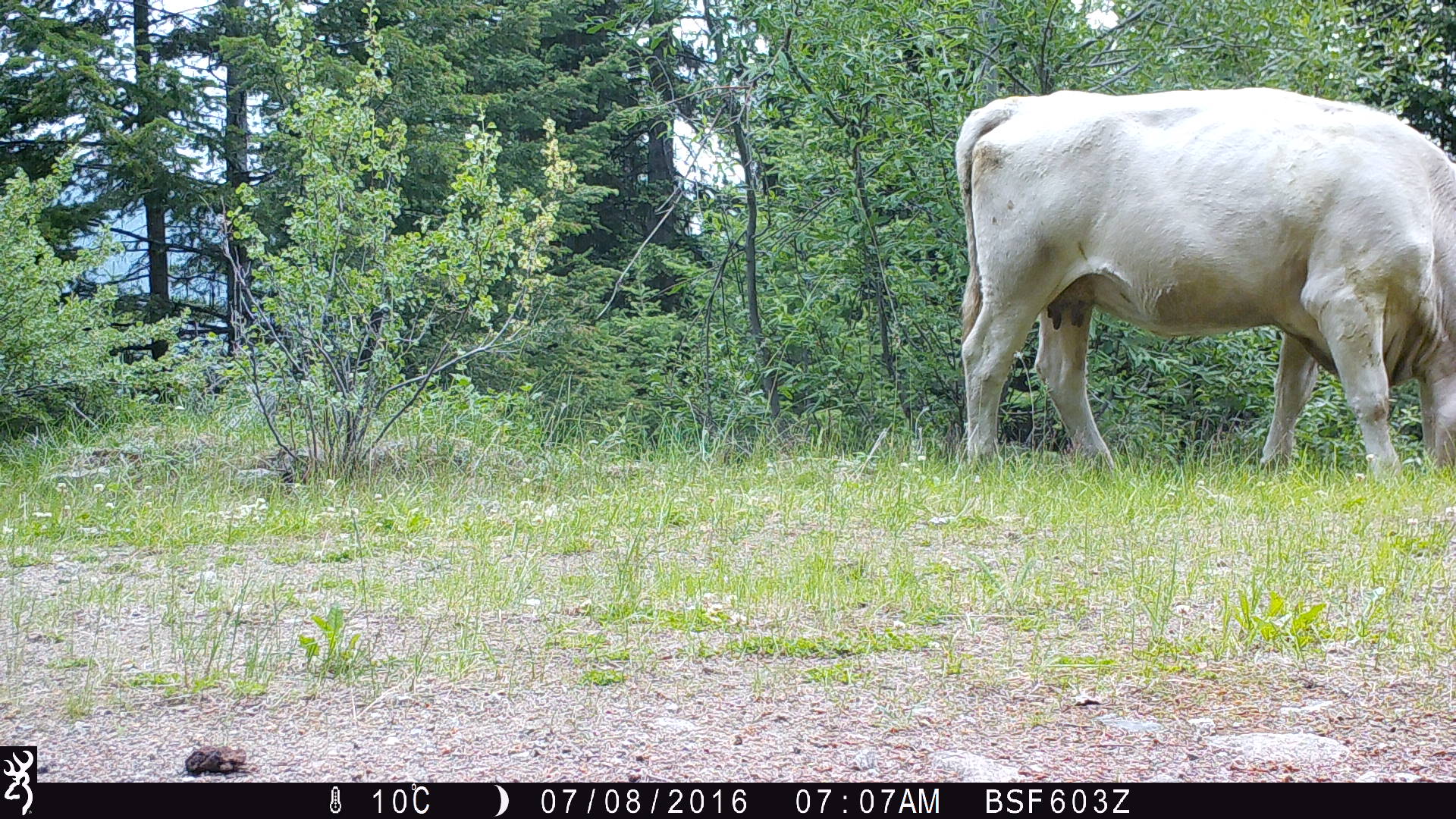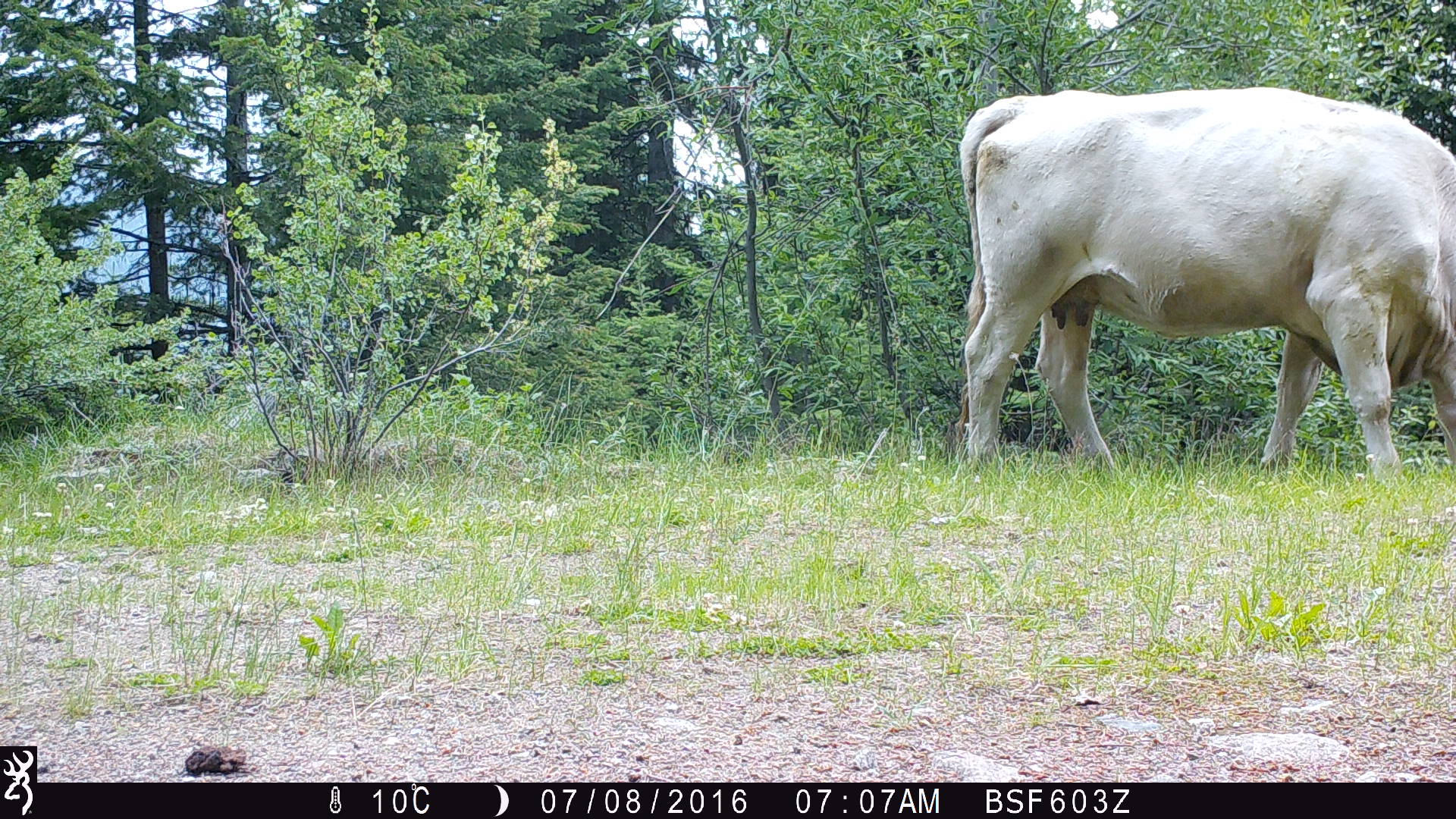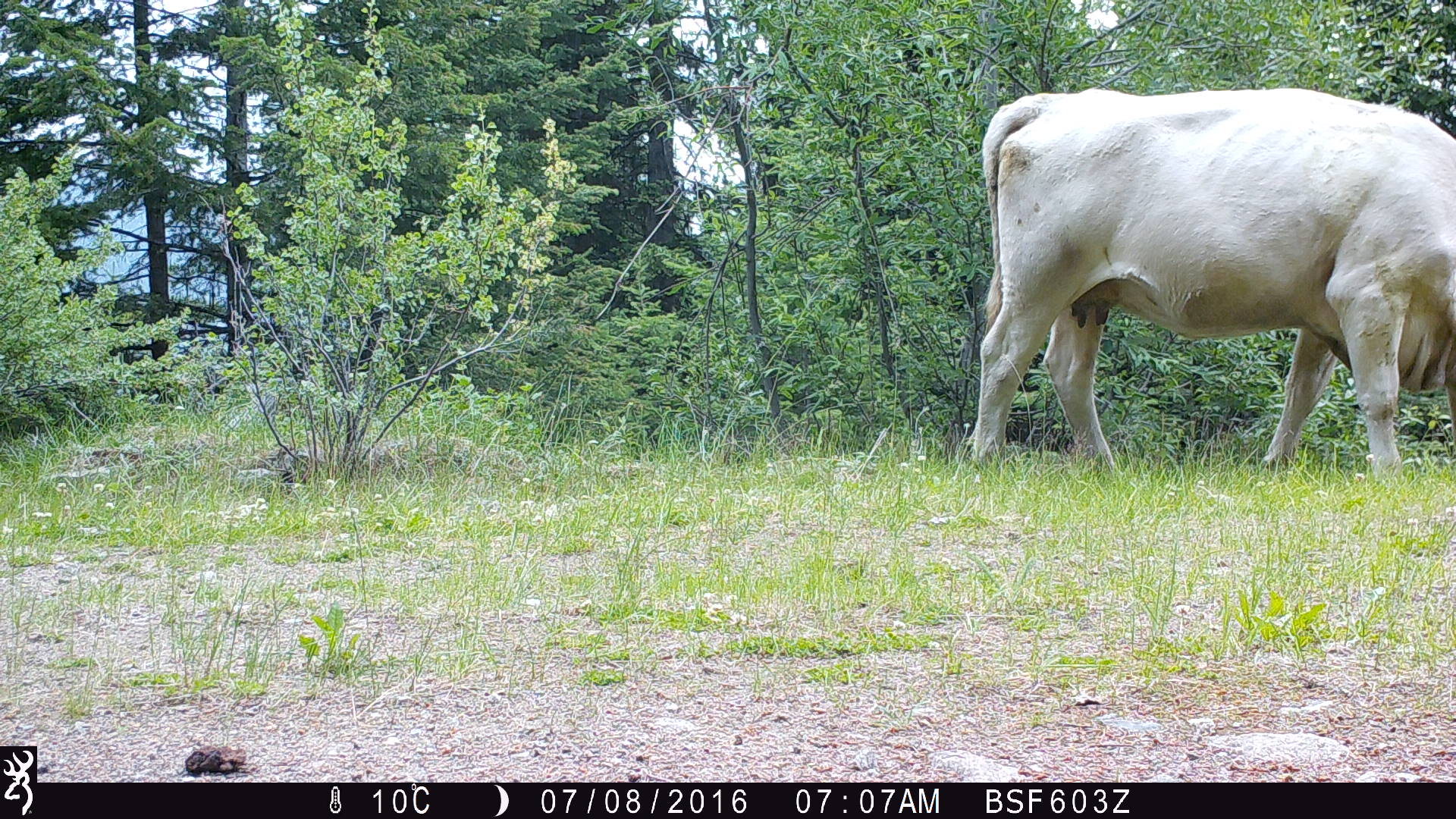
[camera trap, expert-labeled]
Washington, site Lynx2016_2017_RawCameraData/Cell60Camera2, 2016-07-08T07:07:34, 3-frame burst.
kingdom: Animalia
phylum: Chordata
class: Mammalia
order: Artiodactyla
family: Bovidae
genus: Bos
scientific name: Bos taurus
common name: domestic cattle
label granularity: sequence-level